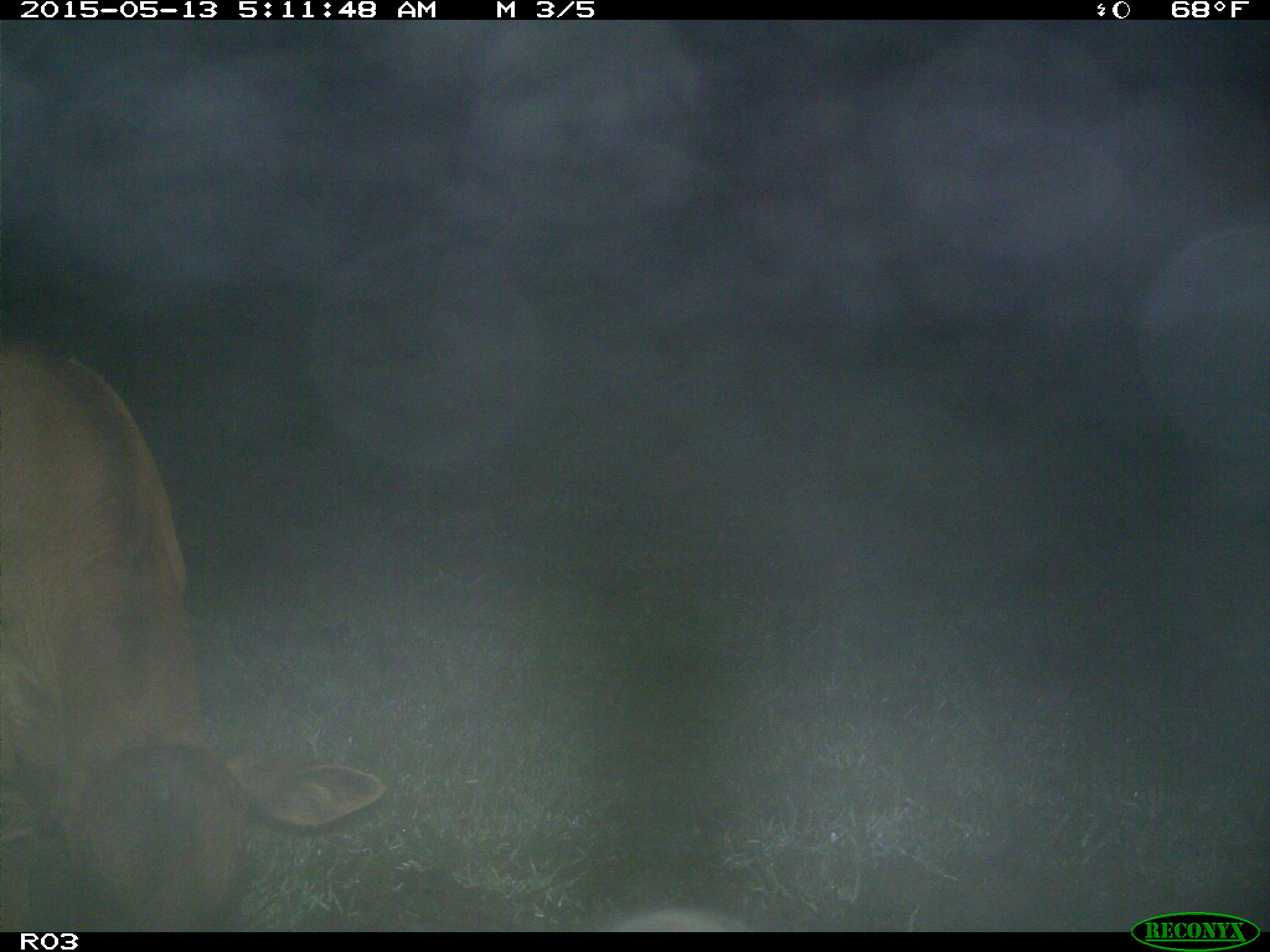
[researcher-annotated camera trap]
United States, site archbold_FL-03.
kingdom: Animalia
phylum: Chordata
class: Mammalia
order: Artiodactyla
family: Bovidae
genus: Bos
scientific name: Bos taurus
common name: domestic cow